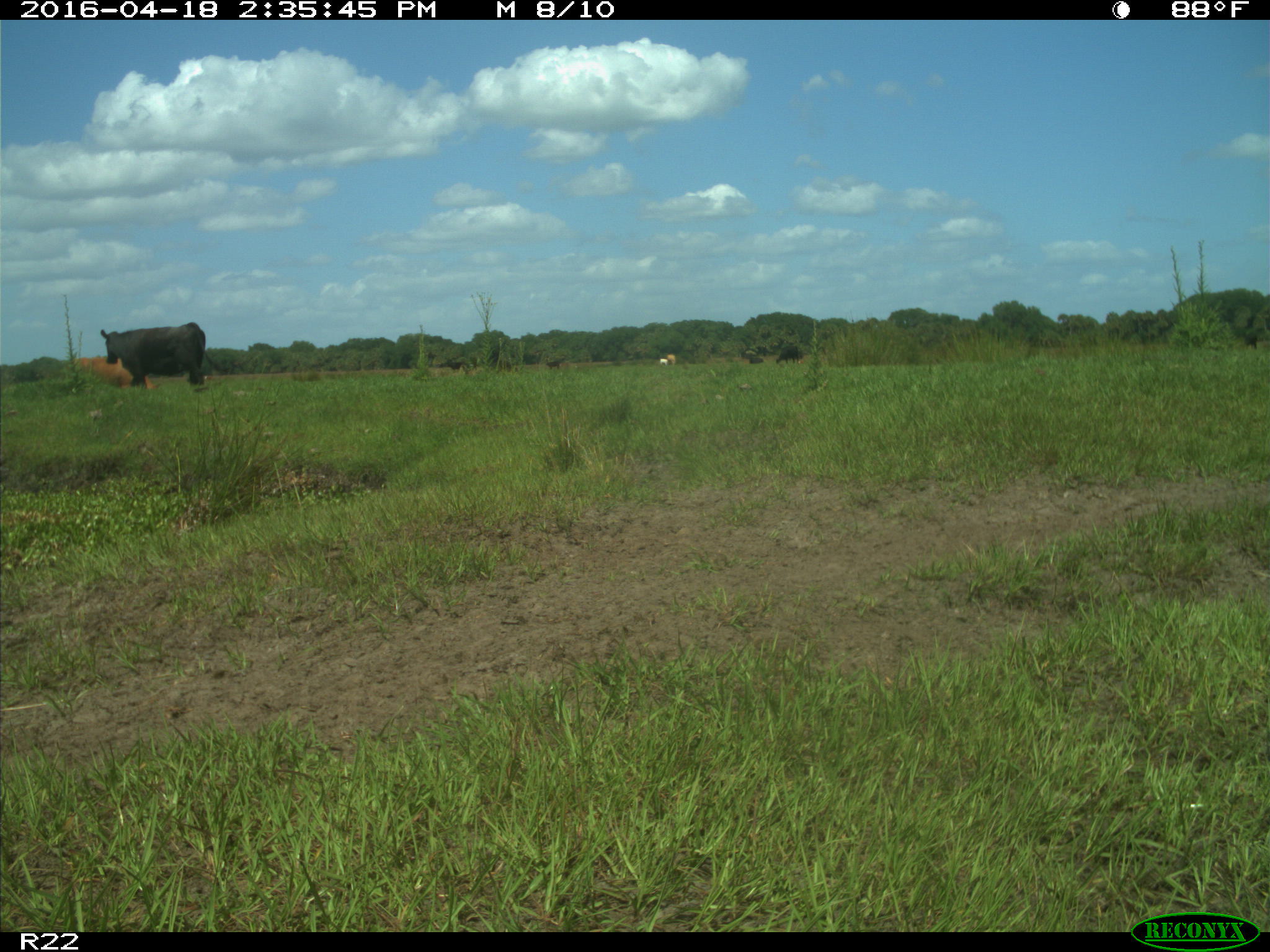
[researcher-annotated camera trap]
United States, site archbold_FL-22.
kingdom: Animalia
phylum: Chordata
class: Mammalia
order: Artiodactyla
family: Bovidae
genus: Bos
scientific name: Bos taurus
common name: domestic cow